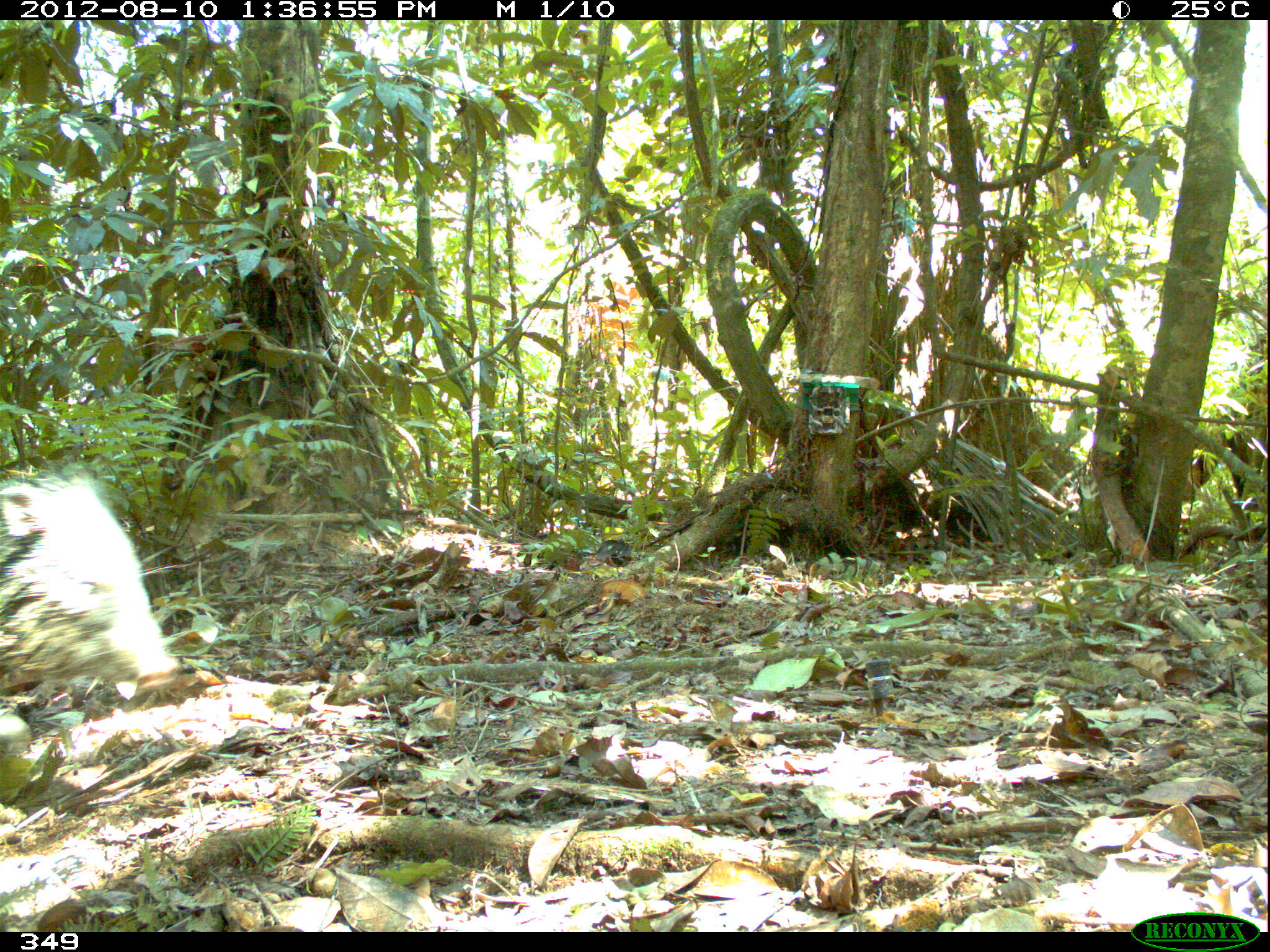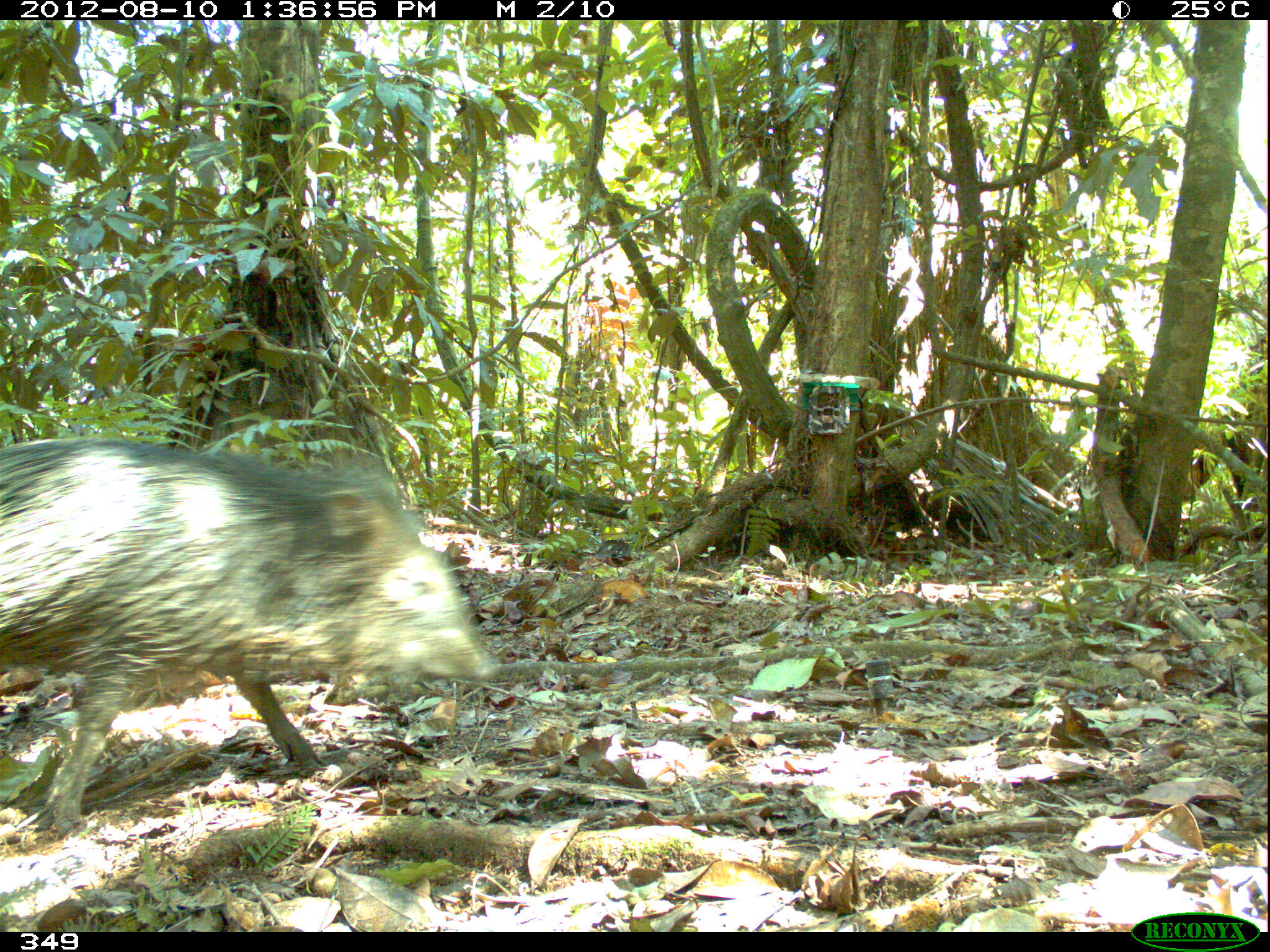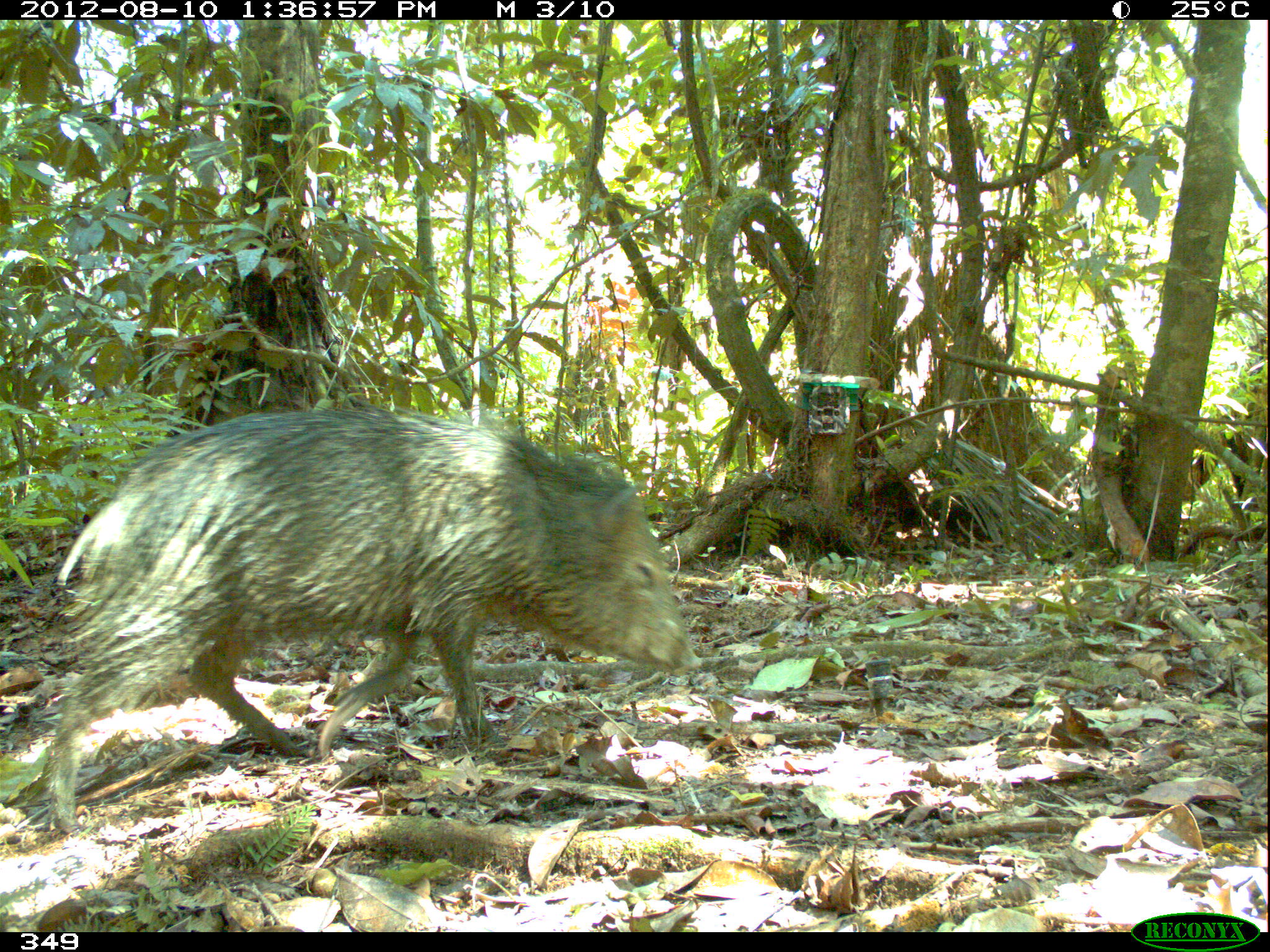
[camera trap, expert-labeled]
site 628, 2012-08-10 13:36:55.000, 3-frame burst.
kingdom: Animalia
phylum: Chordata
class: Mammalia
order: Artiodactyla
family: Tayassuidae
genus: Pecari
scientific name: Pecari tajacu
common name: collared peccary